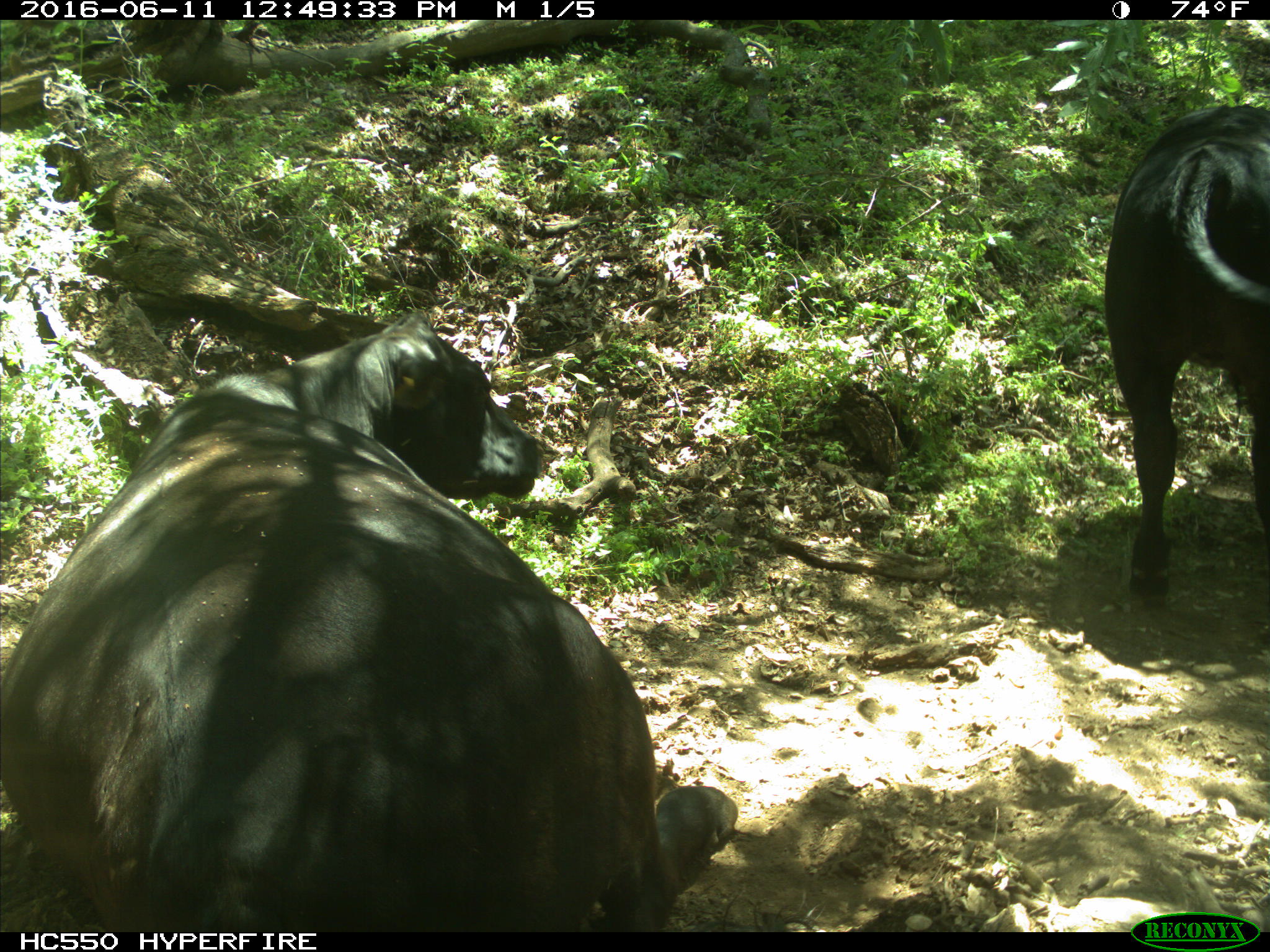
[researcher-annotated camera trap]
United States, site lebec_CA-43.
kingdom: Animalia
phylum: Chordata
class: Mammalia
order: Artiodactyla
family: Bovidae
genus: Bos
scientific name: Bos taurus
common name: domestic cow